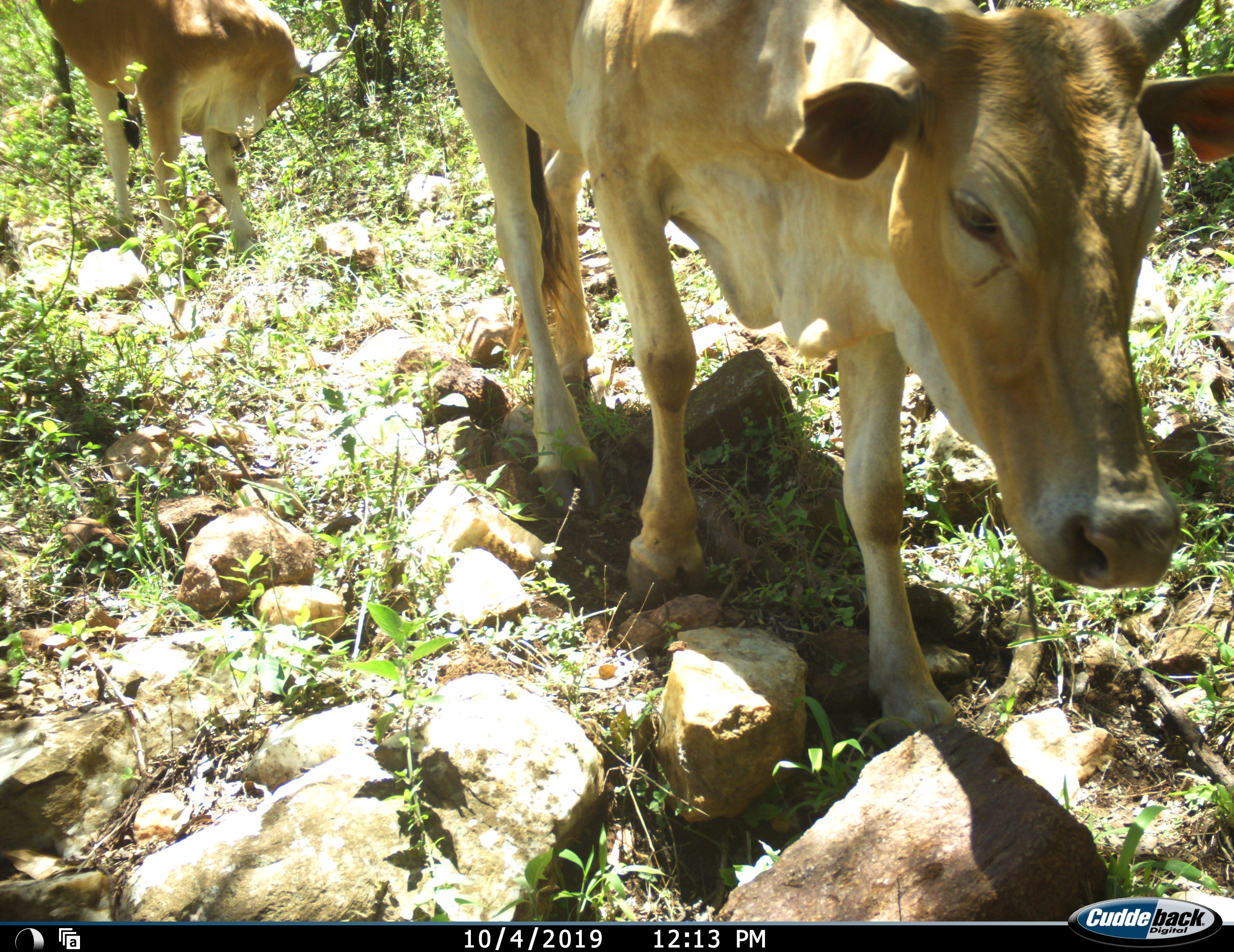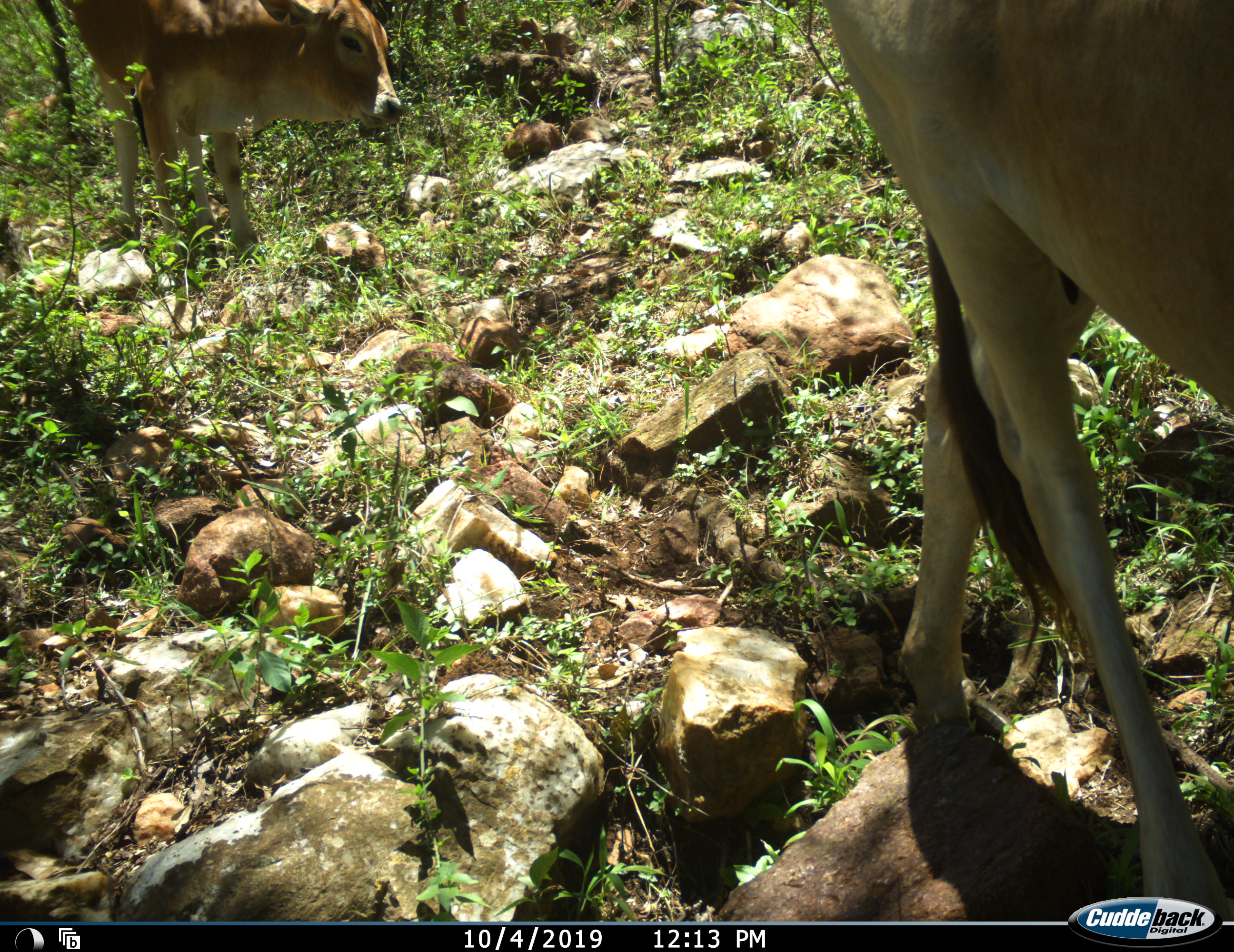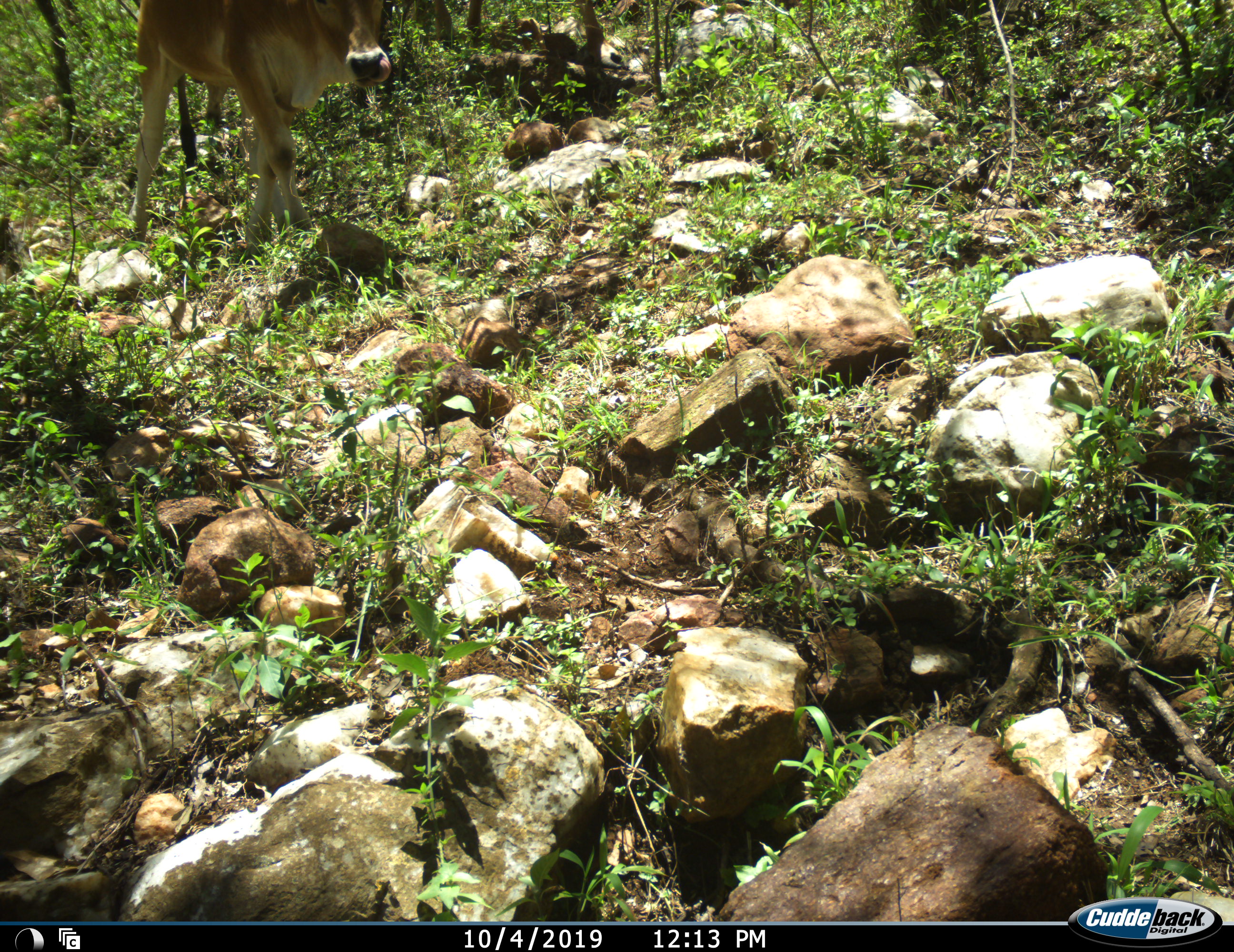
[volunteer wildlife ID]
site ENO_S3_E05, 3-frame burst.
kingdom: Animalia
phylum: Chordata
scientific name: Vertebrata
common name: domestic animal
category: domesticanimal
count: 2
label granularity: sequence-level